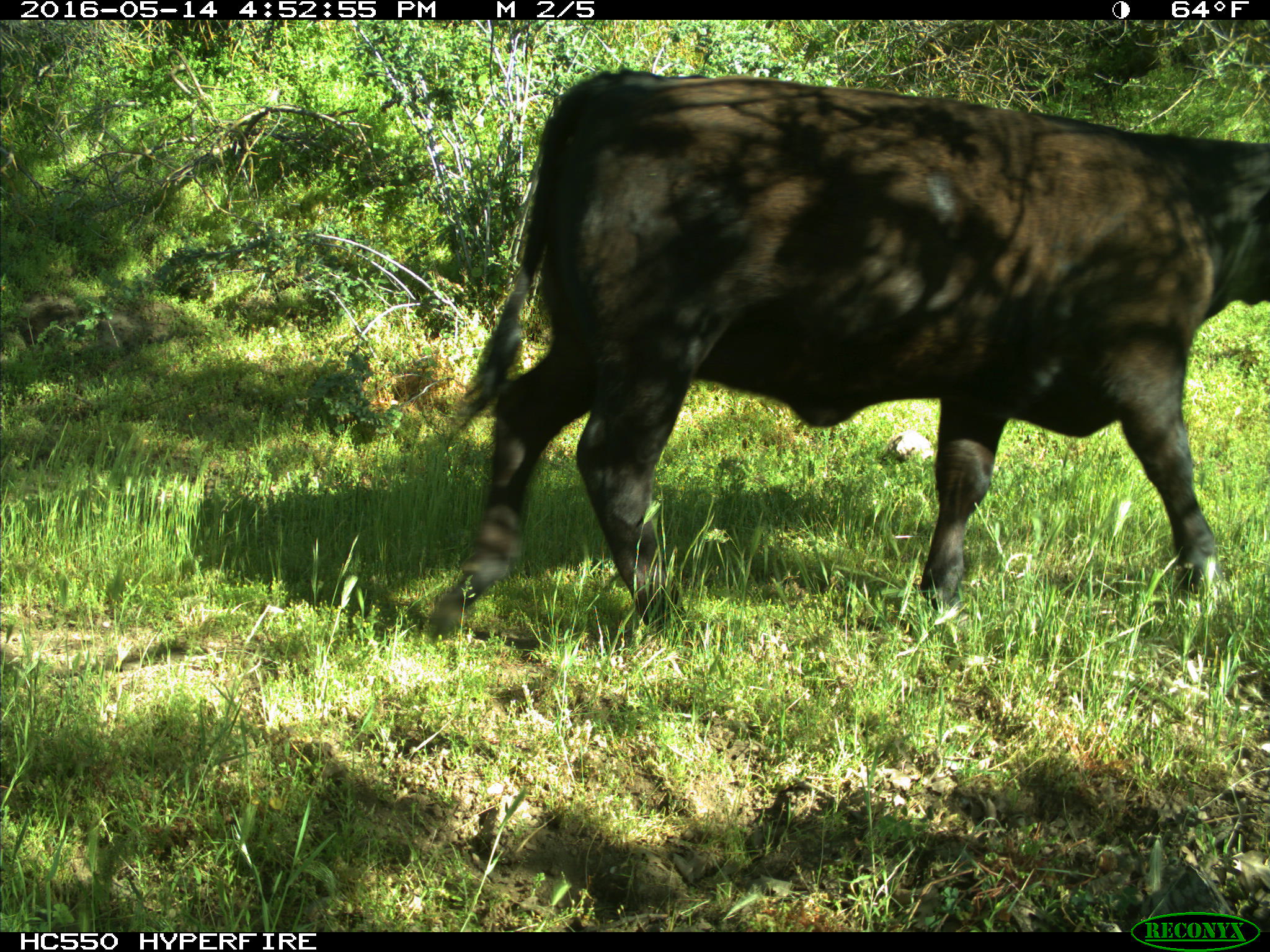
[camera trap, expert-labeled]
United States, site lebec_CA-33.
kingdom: Animalia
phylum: Chordata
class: Mammalia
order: Artiodactyla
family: Bovidae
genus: Bos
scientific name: Bos taurus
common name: domestic cow